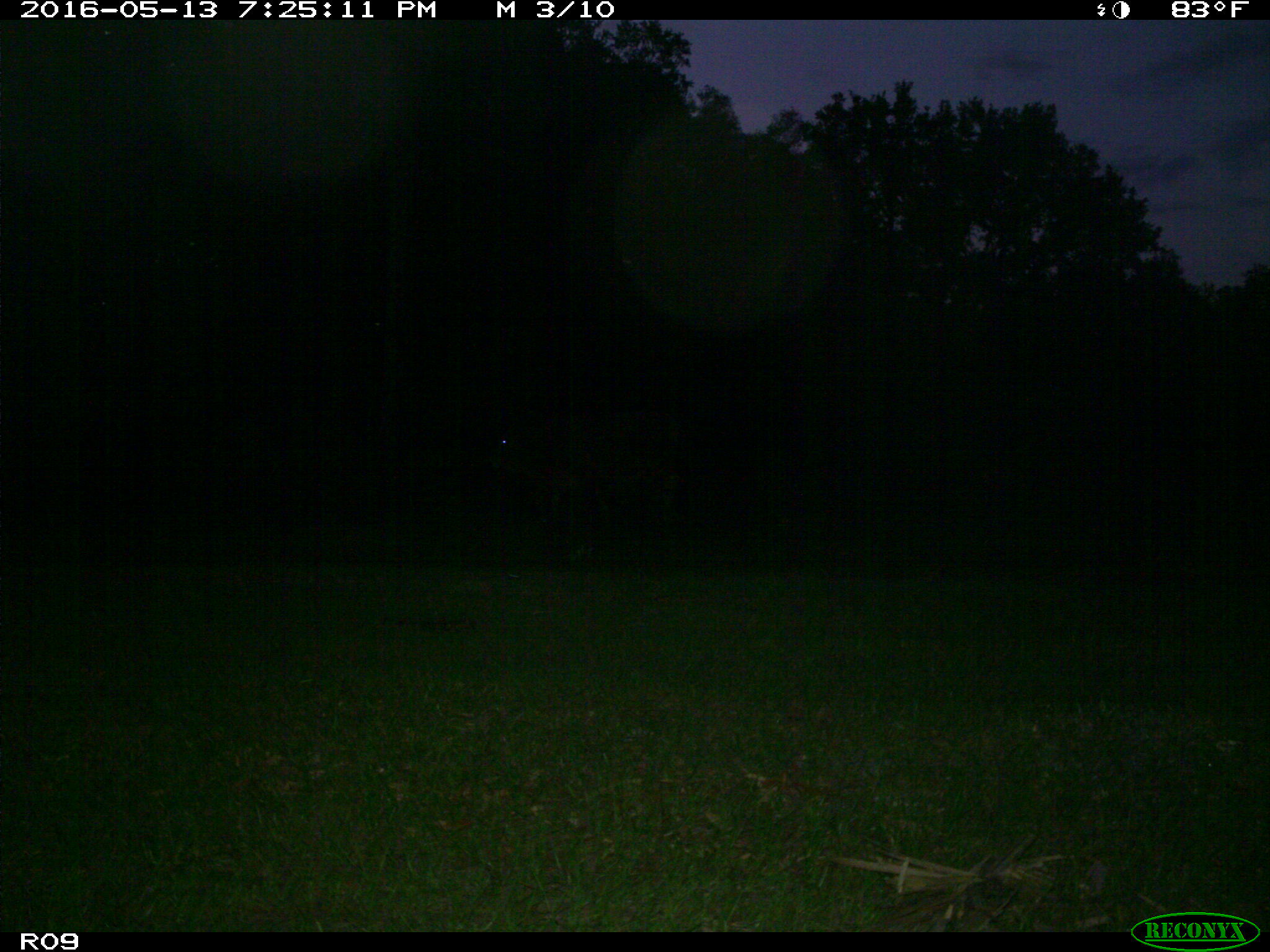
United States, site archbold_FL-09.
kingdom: Animalia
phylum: Chordata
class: Mammalia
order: Artiodactyla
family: Bovidae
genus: Bos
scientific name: Bos taurus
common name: domestic cow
Bos taurus (domestic cow).